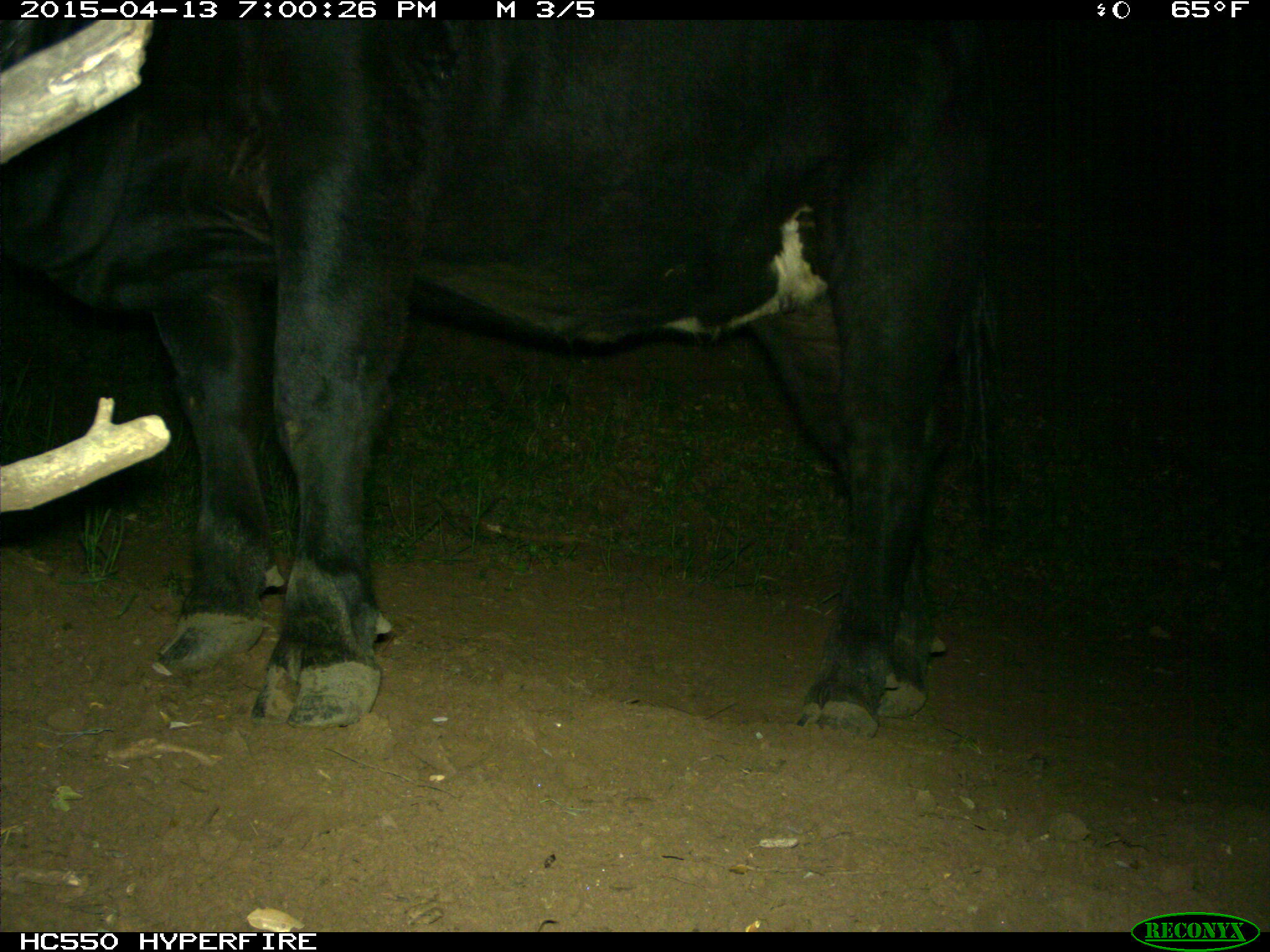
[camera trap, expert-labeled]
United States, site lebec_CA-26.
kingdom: Animalia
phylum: Chordata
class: Mammalia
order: Artiodactyla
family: Bovidae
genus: Bos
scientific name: Bos taurus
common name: domestic cow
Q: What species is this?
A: Bos taurus (domestic cow).